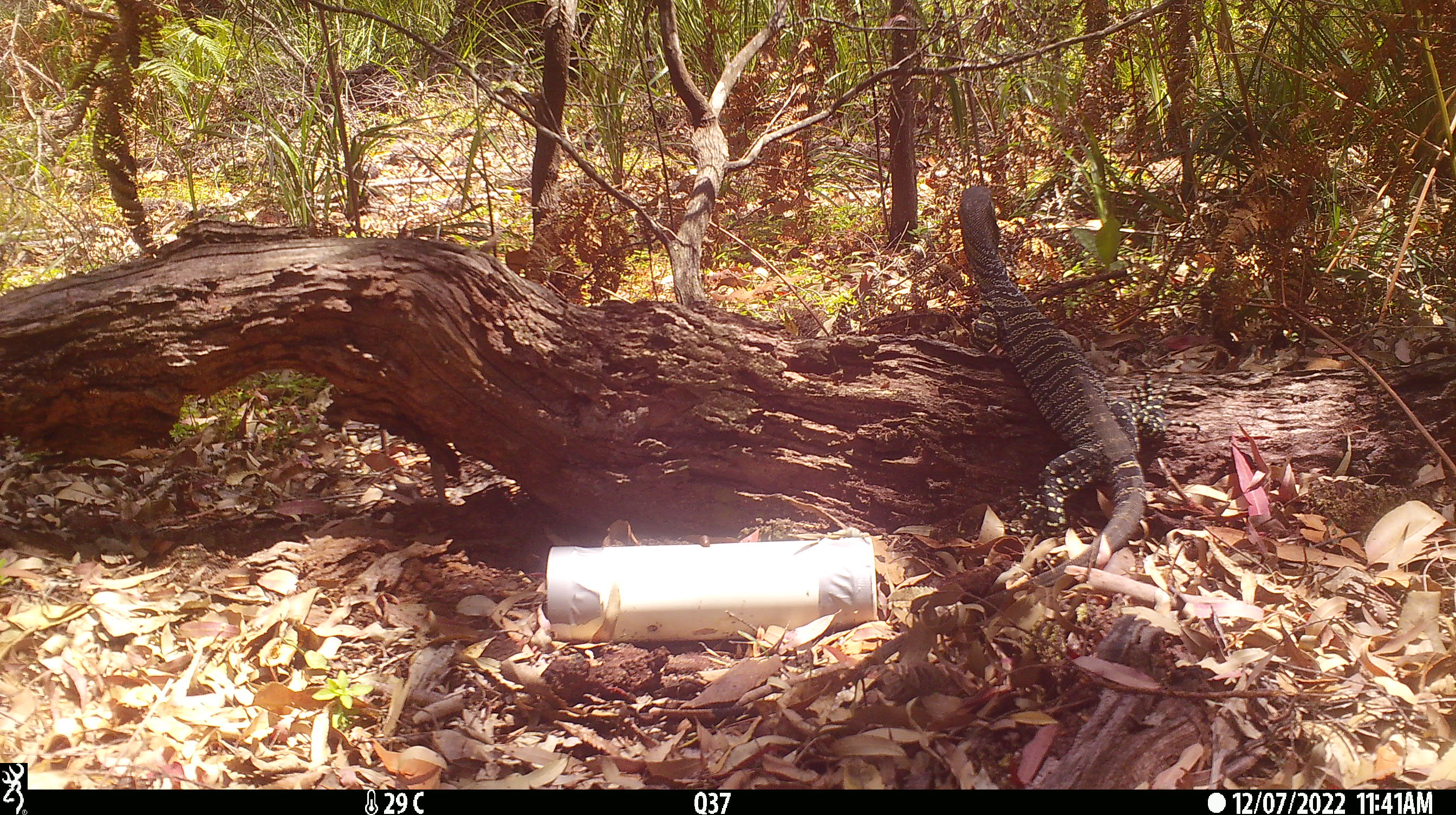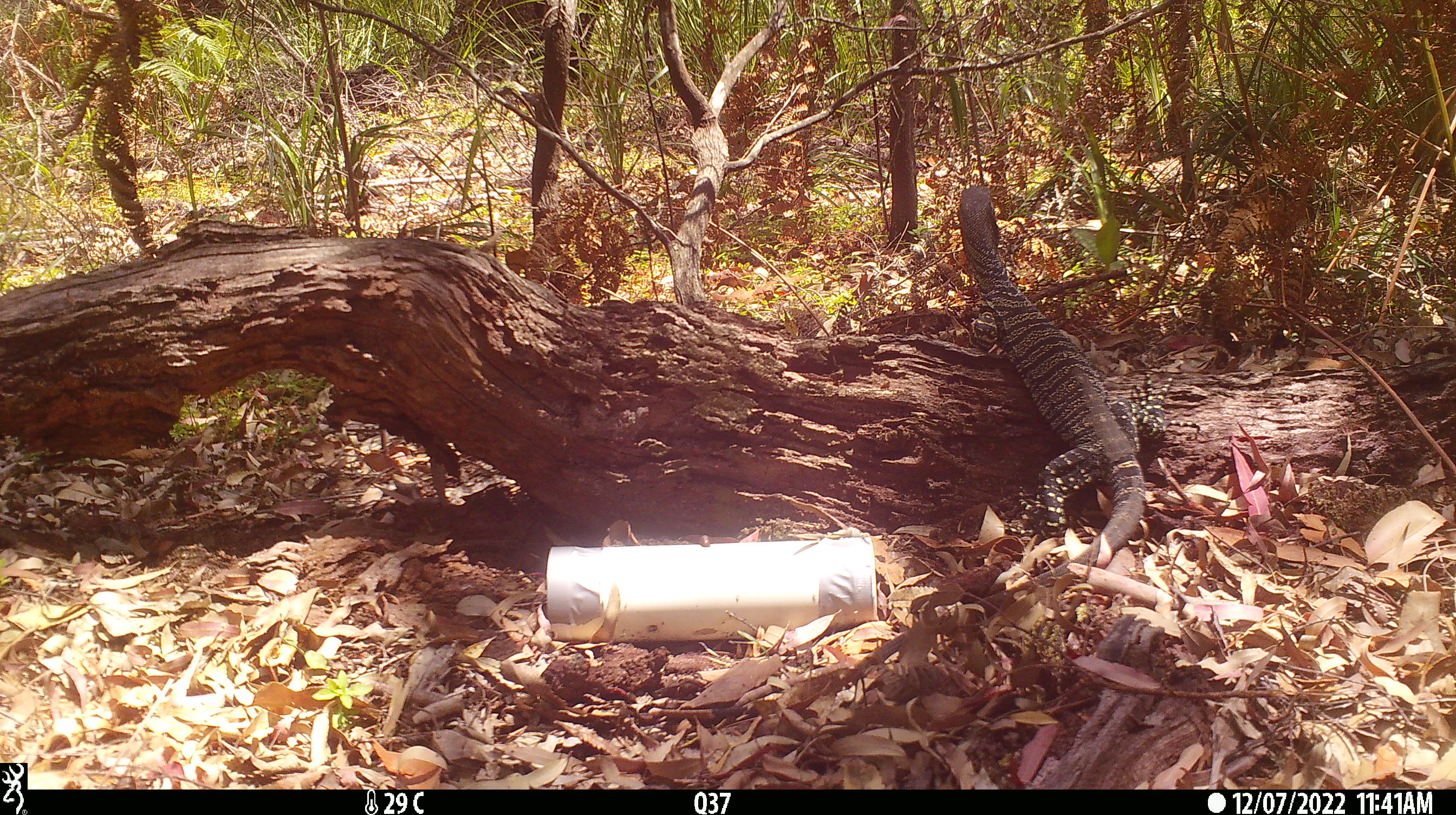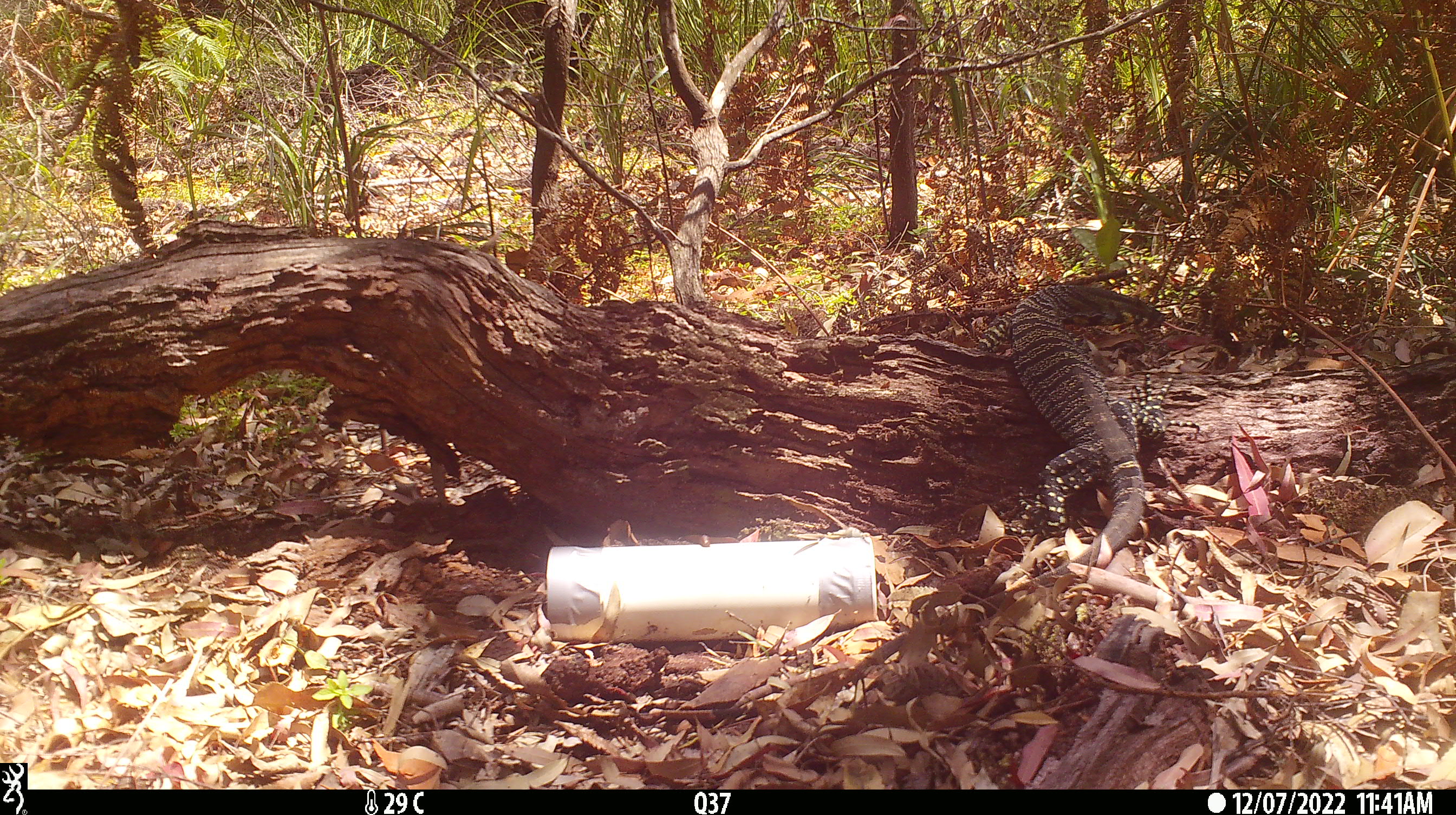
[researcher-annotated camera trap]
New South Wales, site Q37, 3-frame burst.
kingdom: Animalia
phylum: Chordata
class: Reptilia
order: Squamata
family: Varanidae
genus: Varanus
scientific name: Varanus varius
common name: lace monitor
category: goanna